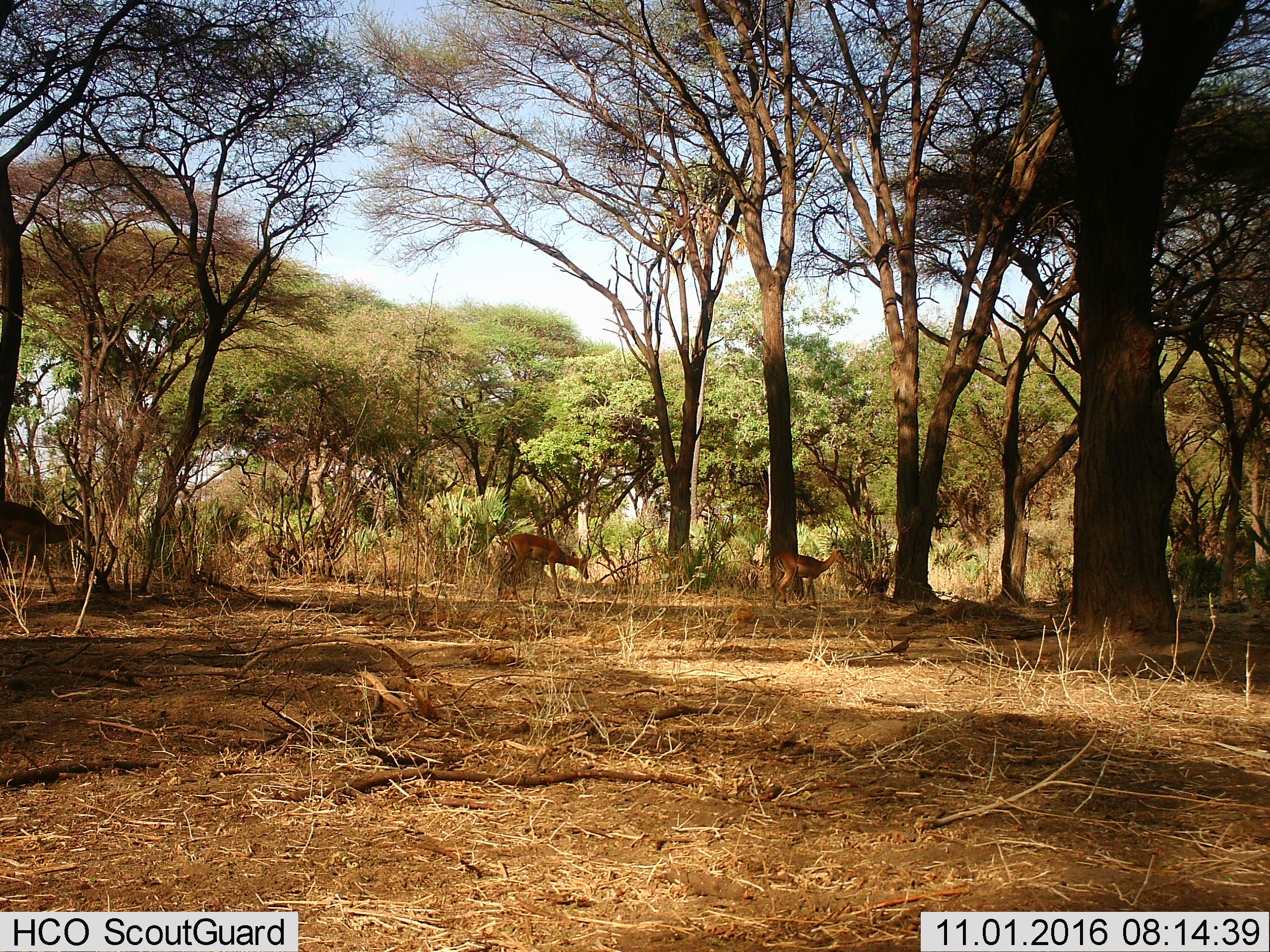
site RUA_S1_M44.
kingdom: Animalia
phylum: Chordata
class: Mammalia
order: Artiodactyla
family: Bovidae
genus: Aepyceros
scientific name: Aepyceros melampus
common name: impala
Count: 3.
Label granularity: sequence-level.